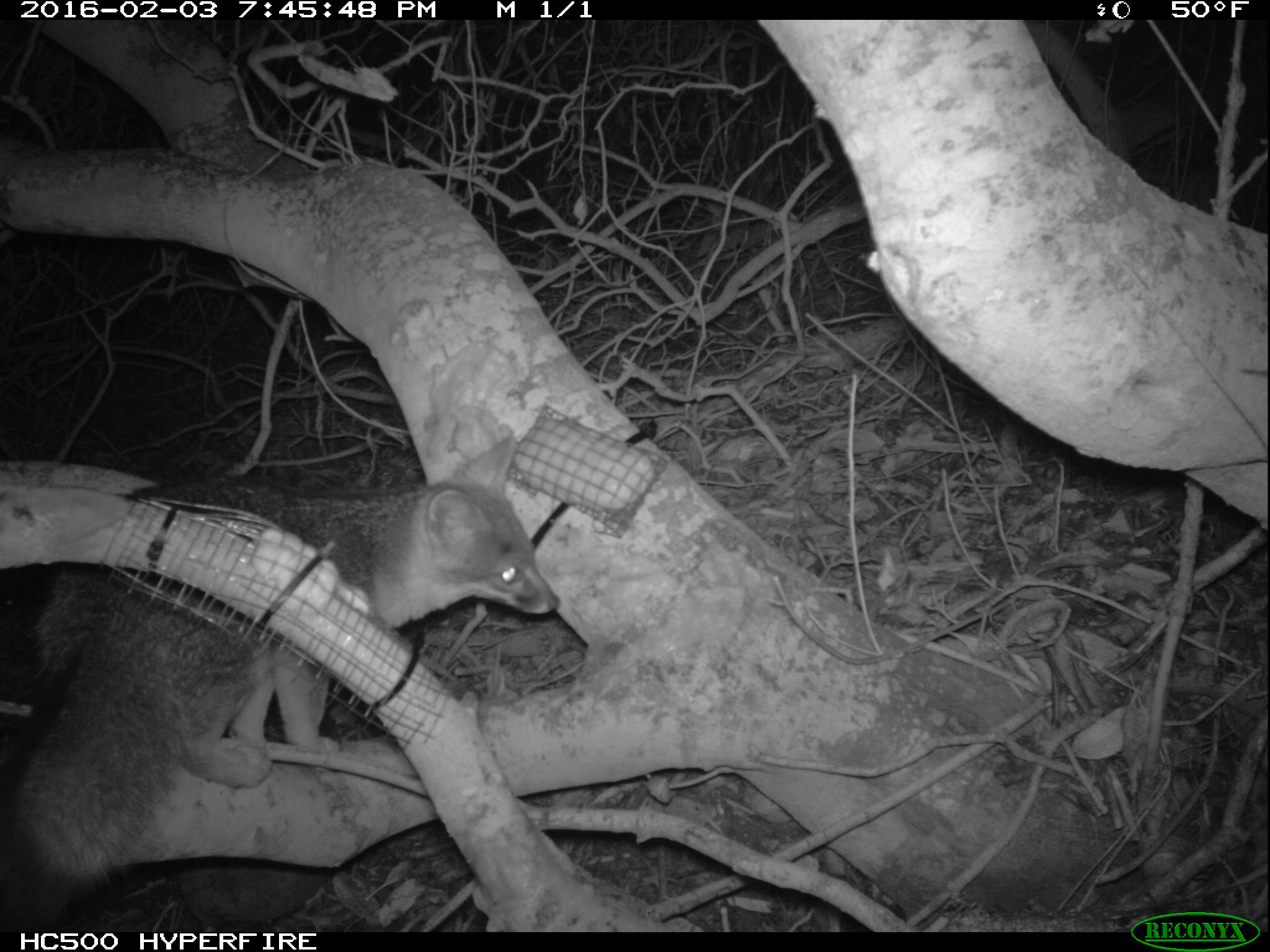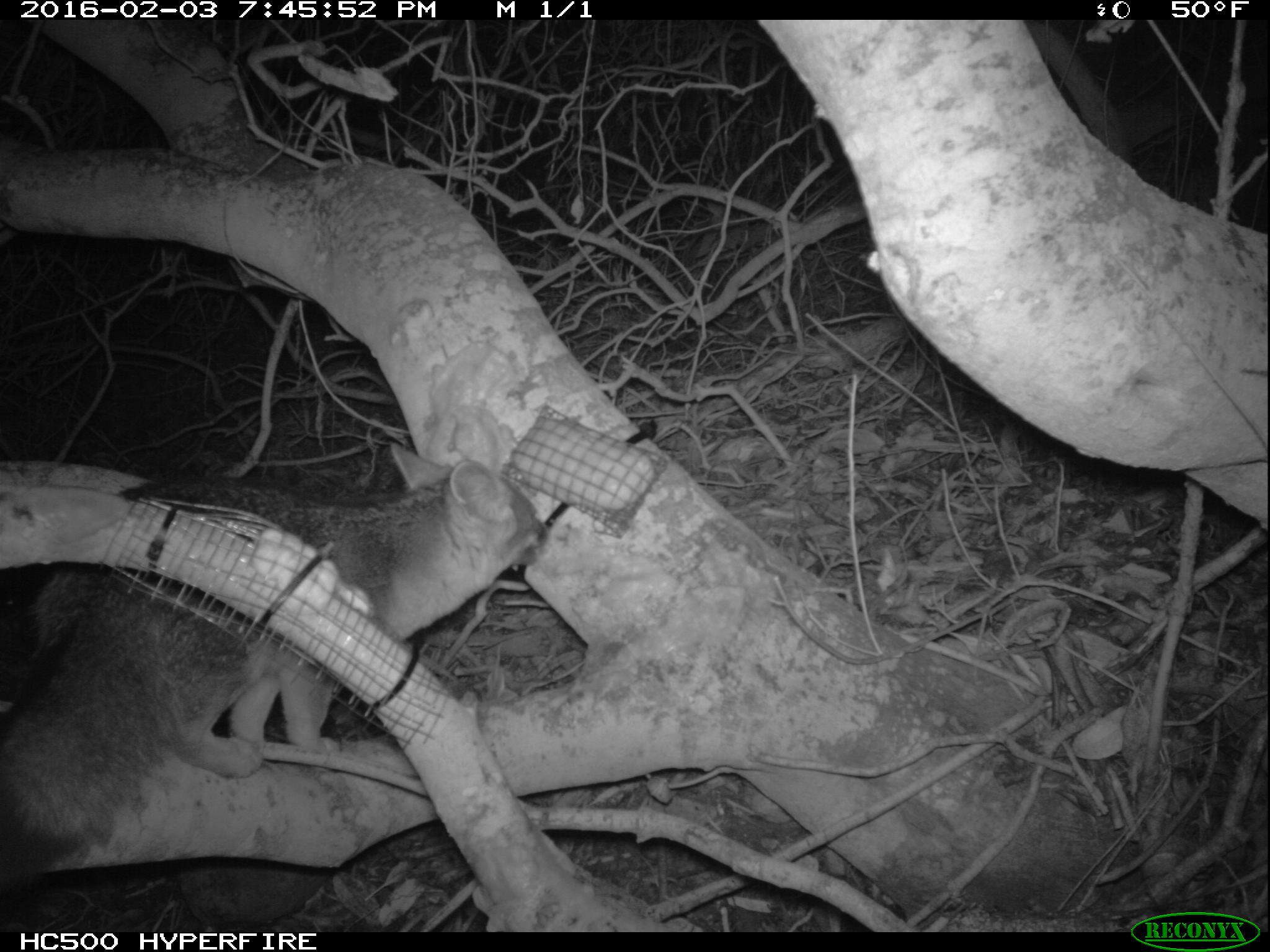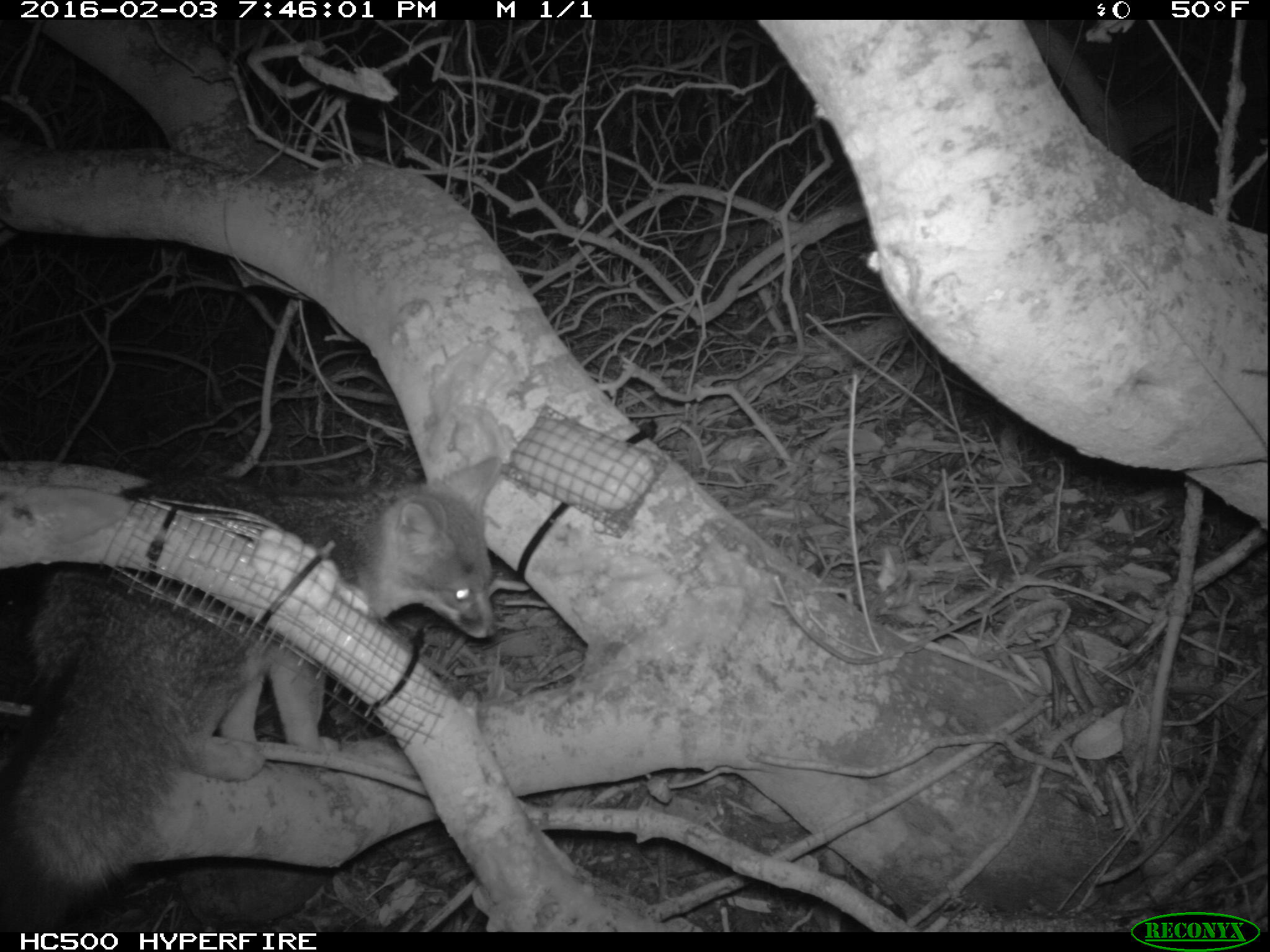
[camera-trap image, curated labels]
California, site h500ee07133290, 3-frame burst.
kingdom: Animalia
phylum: Chordata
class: Mammalia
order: Carnivora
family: Canidae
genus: Urocyon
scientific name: Urocyon littoralis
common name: island fox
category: fox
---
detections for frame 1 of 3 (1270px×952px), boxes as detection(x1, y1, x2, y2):
fox: detection(1, 430, 557, 927)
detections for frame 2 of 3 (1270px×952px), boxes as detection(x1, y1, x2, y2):
fox: detection(0, 443, 553, 883)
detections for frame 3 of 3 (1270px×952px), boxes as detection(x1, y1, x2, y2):
fox: detection(0, 453, 506, 929)